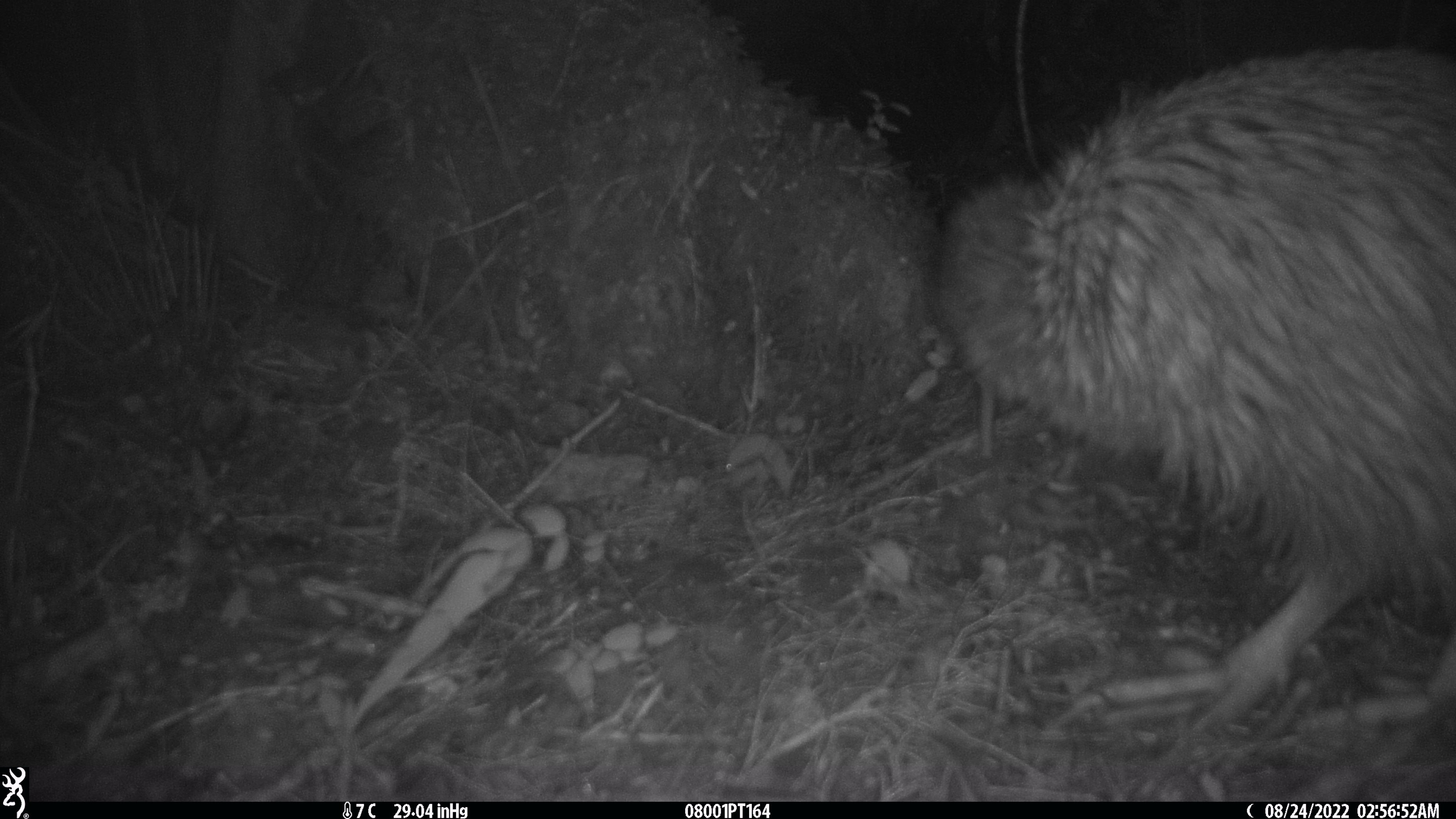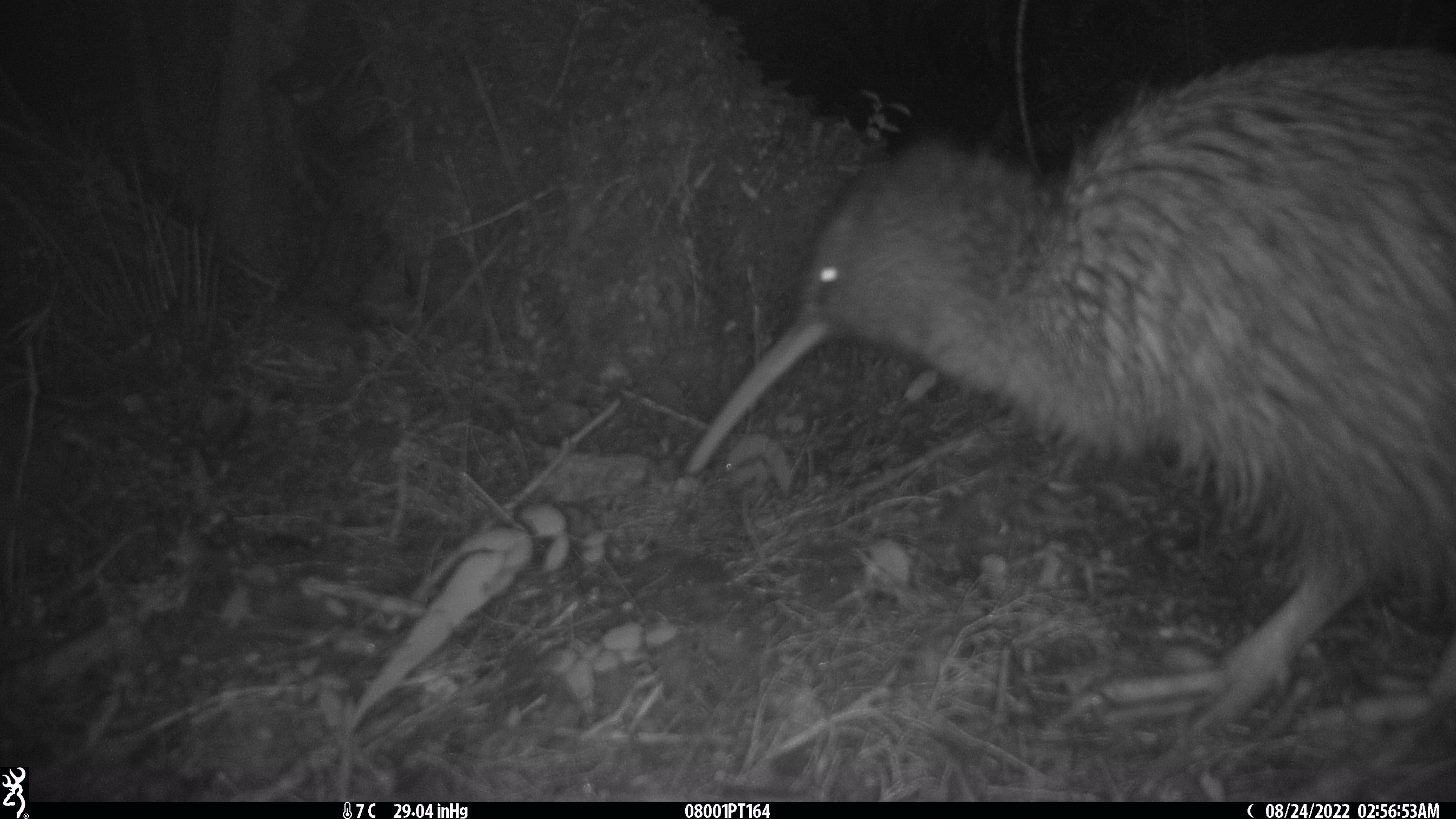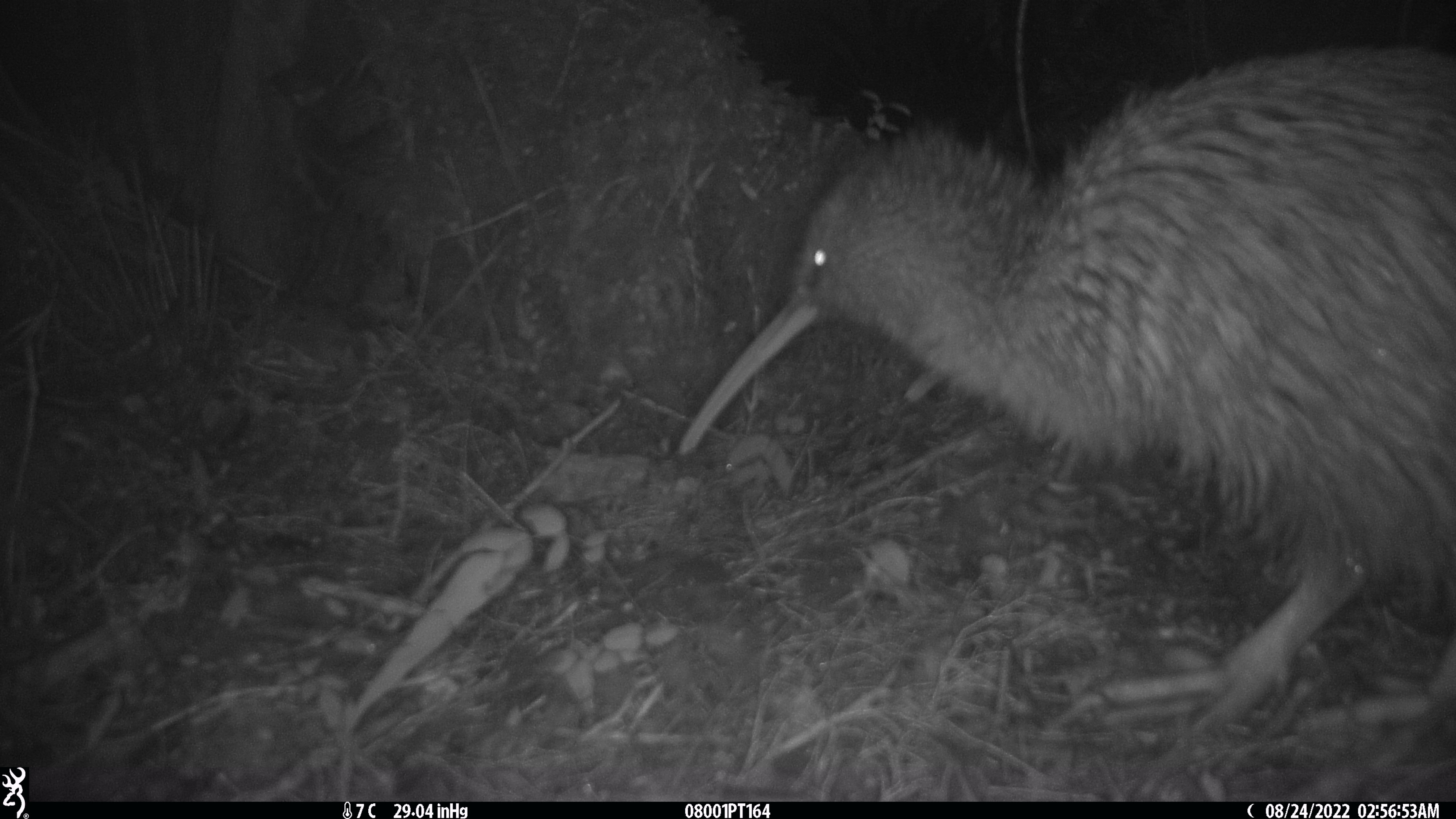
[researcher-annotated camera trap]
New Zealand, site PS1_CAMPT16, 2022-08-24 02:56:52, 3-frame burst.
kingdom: Animalia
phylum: Chordata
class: Aves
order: Apterygiformes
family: Apterygidae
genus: Apteryx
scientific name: Apteryx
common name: kiwi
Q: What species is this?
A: Kiwi (Apteryx).